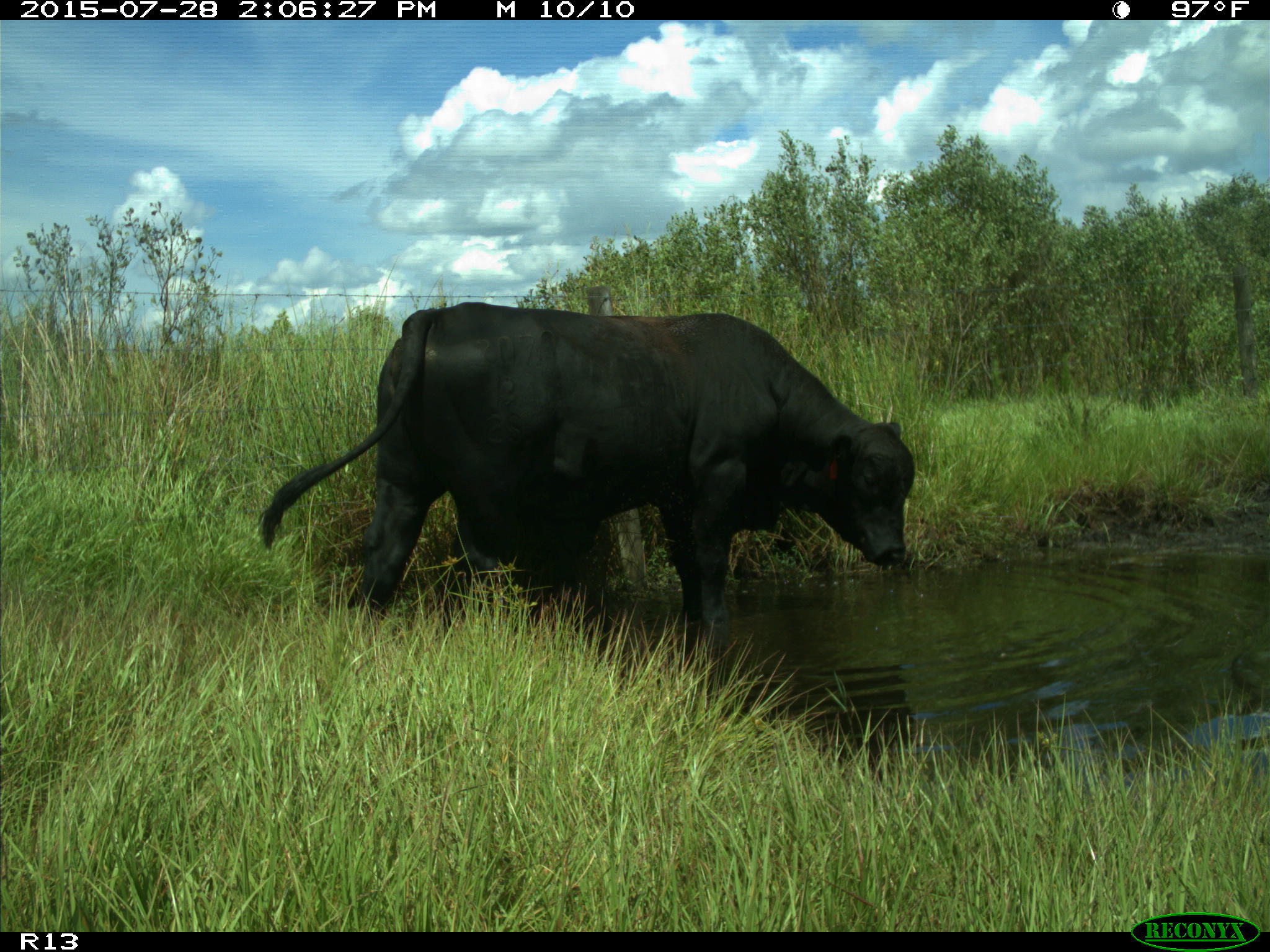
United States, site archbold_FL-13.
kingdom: Animalia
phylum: Chordata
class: Mammalia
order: Artiodactyla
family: Bovidae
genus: Bos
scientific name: Bos taurus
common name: domestic cow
Bos taurus (domestic cow).